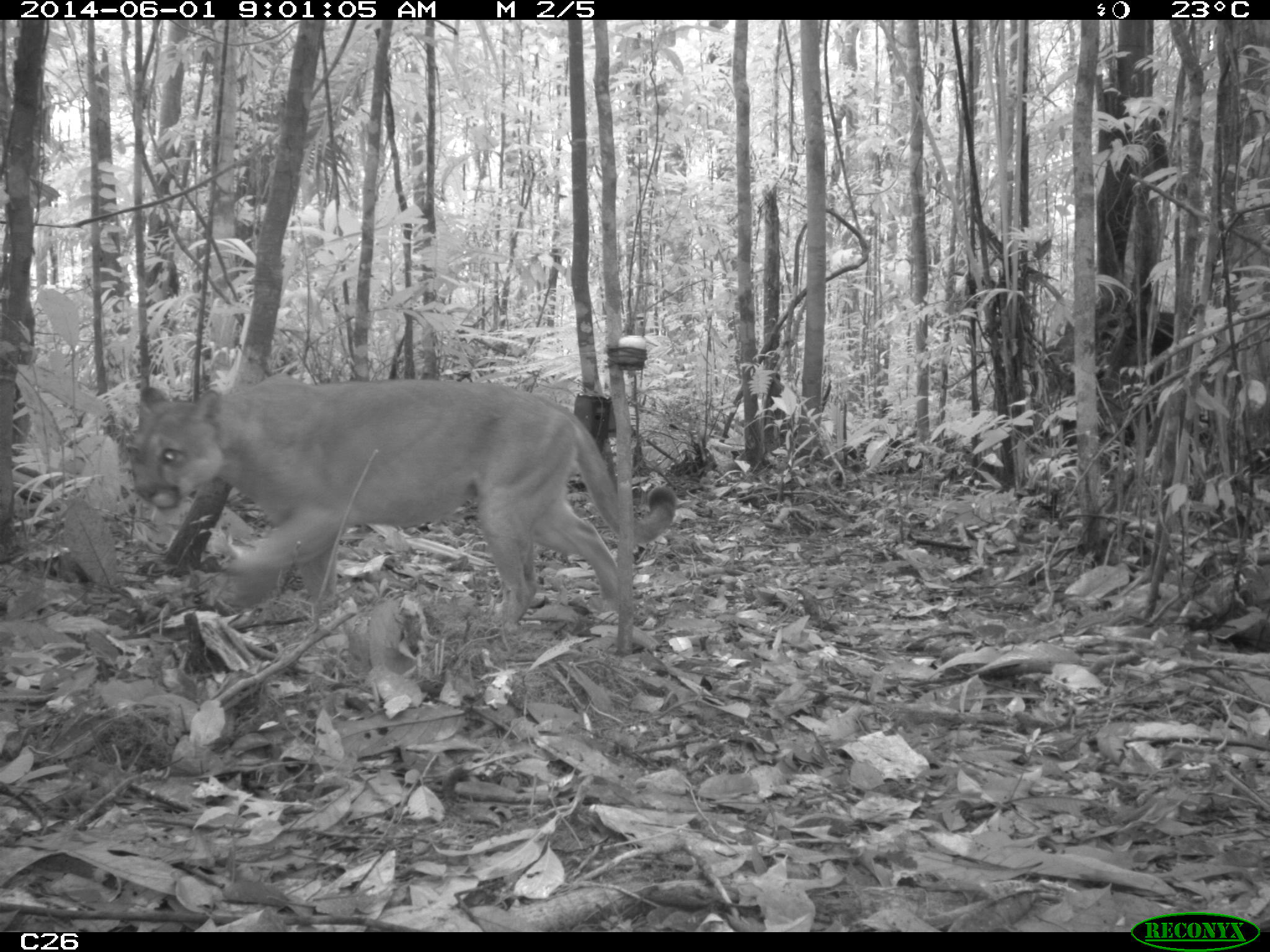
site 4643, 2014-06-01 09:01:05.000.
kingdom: Animalia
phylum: Chordata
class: Mammalia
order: Carnivora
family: Felidae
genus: Puma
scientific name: Puma concolor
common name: mountain lion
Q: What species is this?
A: Puma concolor (mountain lion).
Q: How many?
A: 1.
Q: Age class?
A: Adult.